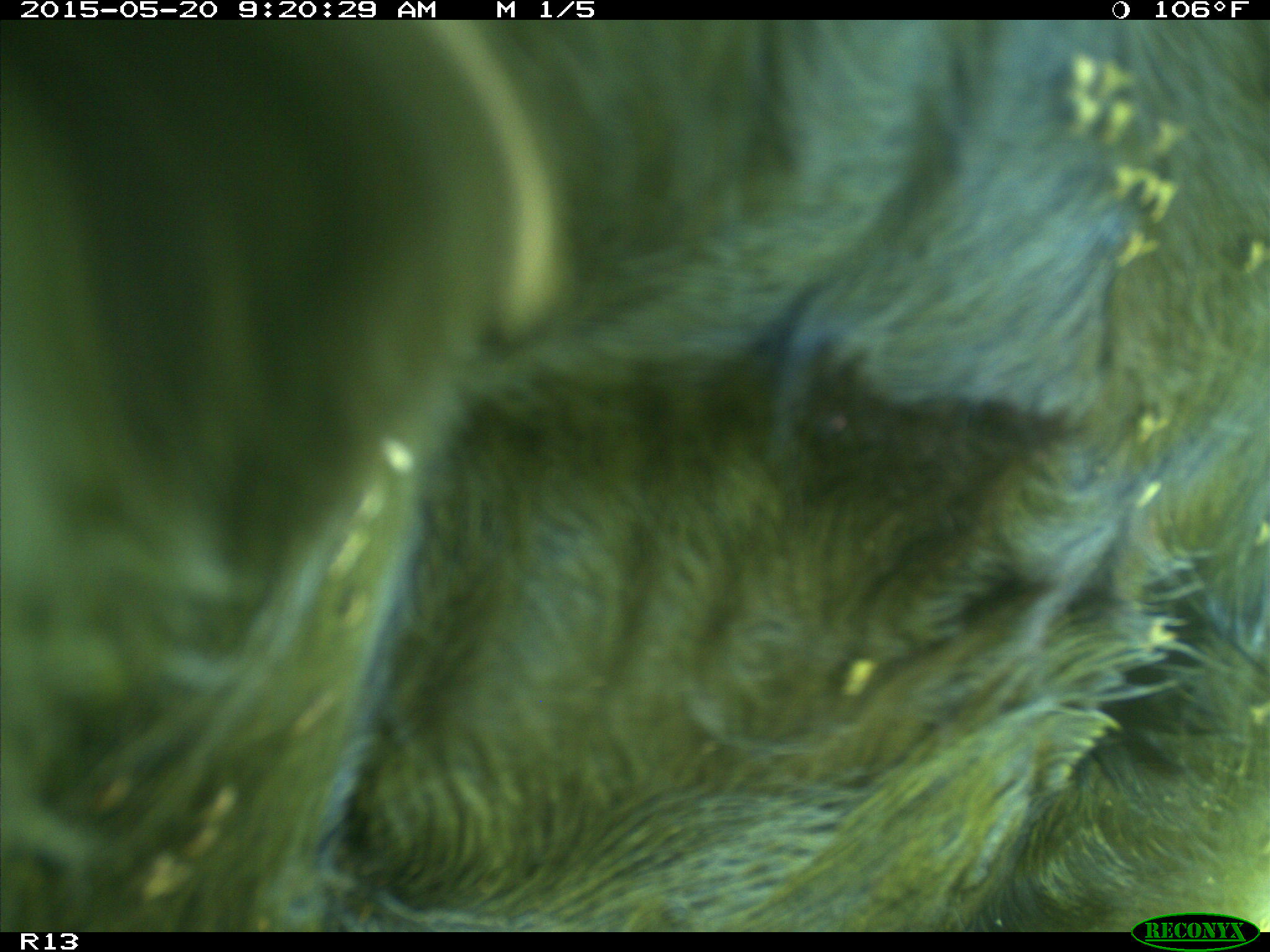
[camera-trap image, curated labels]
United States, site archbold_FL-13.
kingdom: Animalia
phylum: Chordata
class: Mammalia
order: Artiodactyla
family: Bovidae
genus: Bos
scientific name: Bos taurus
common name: domestic cow